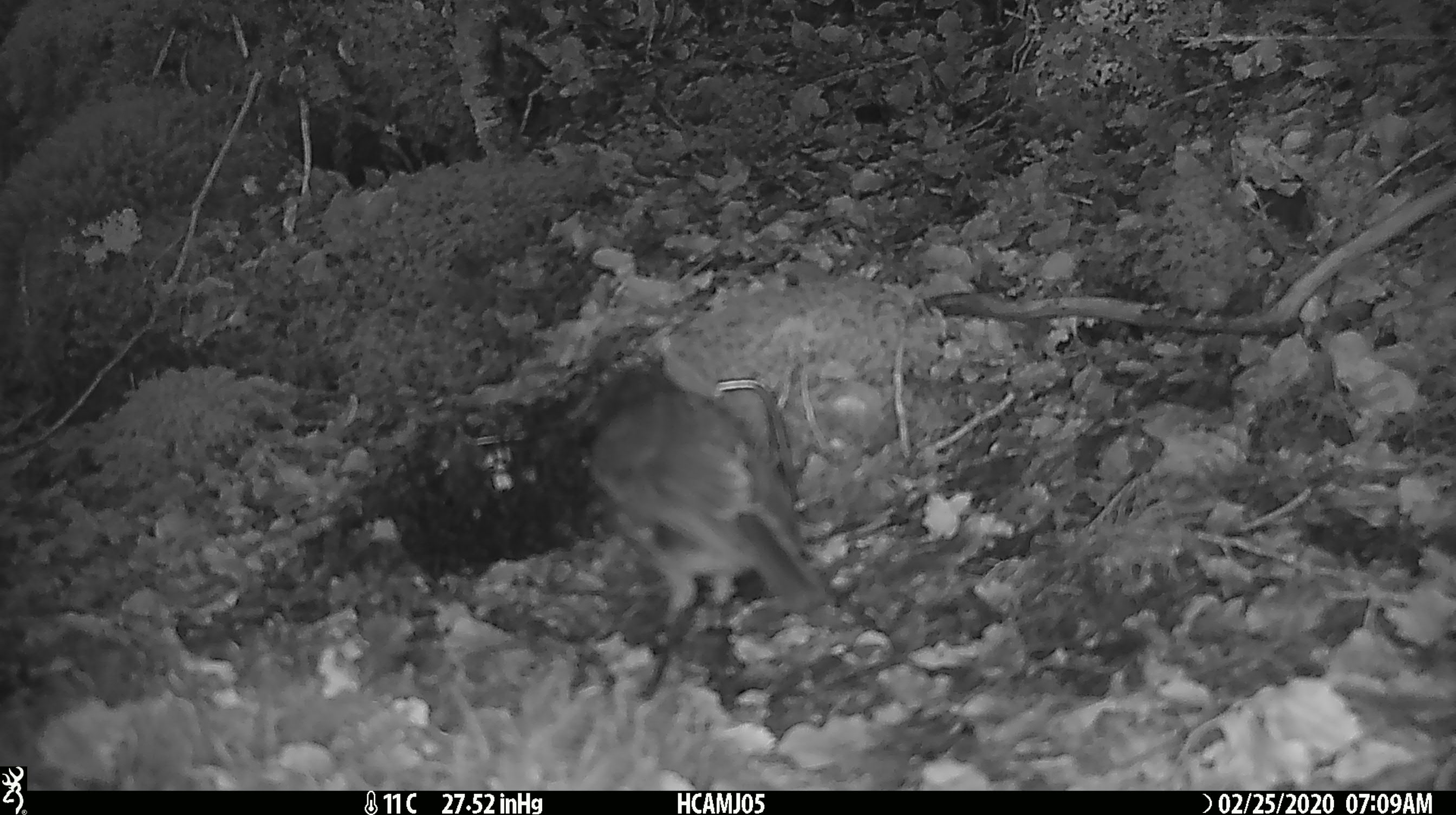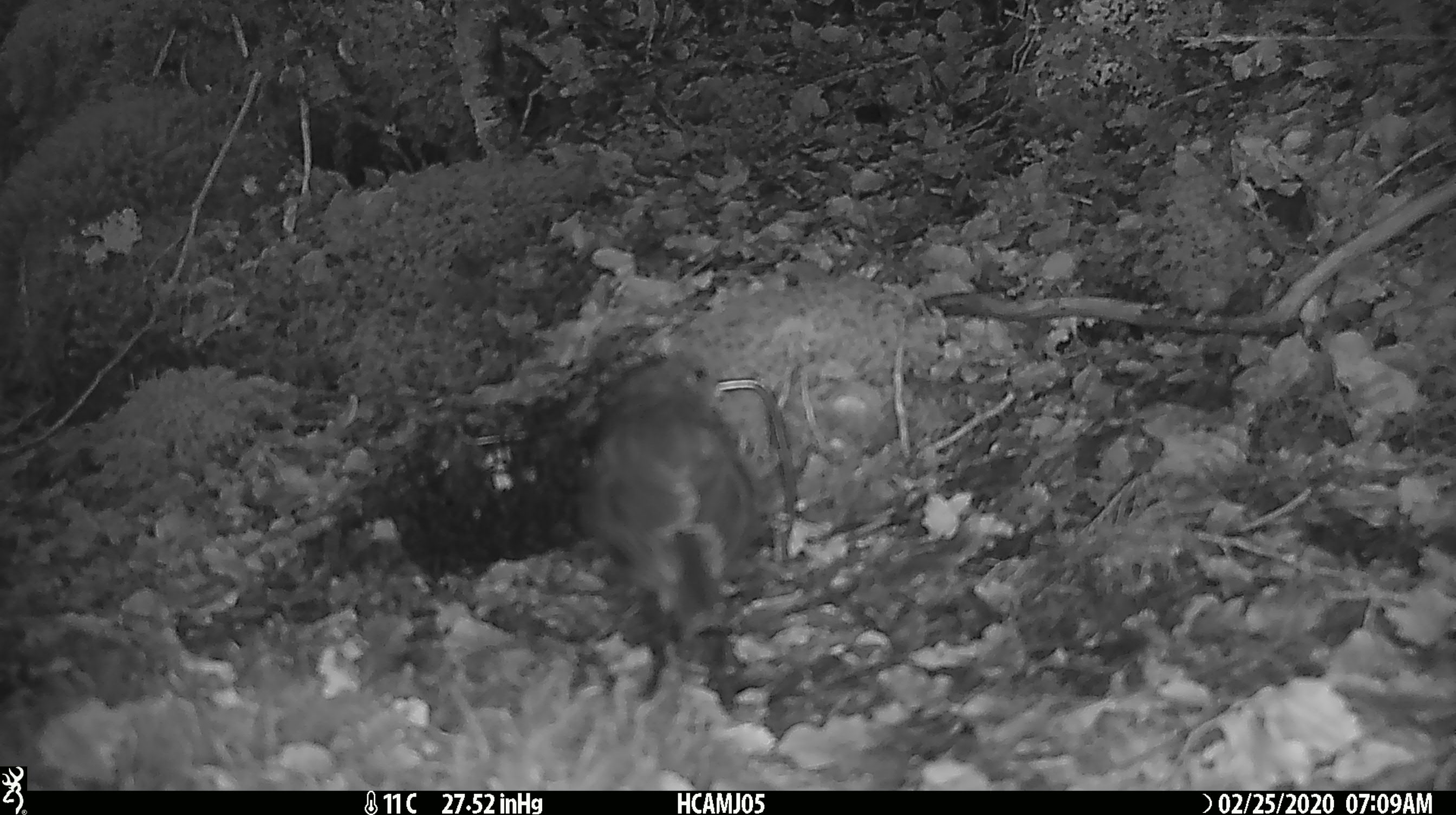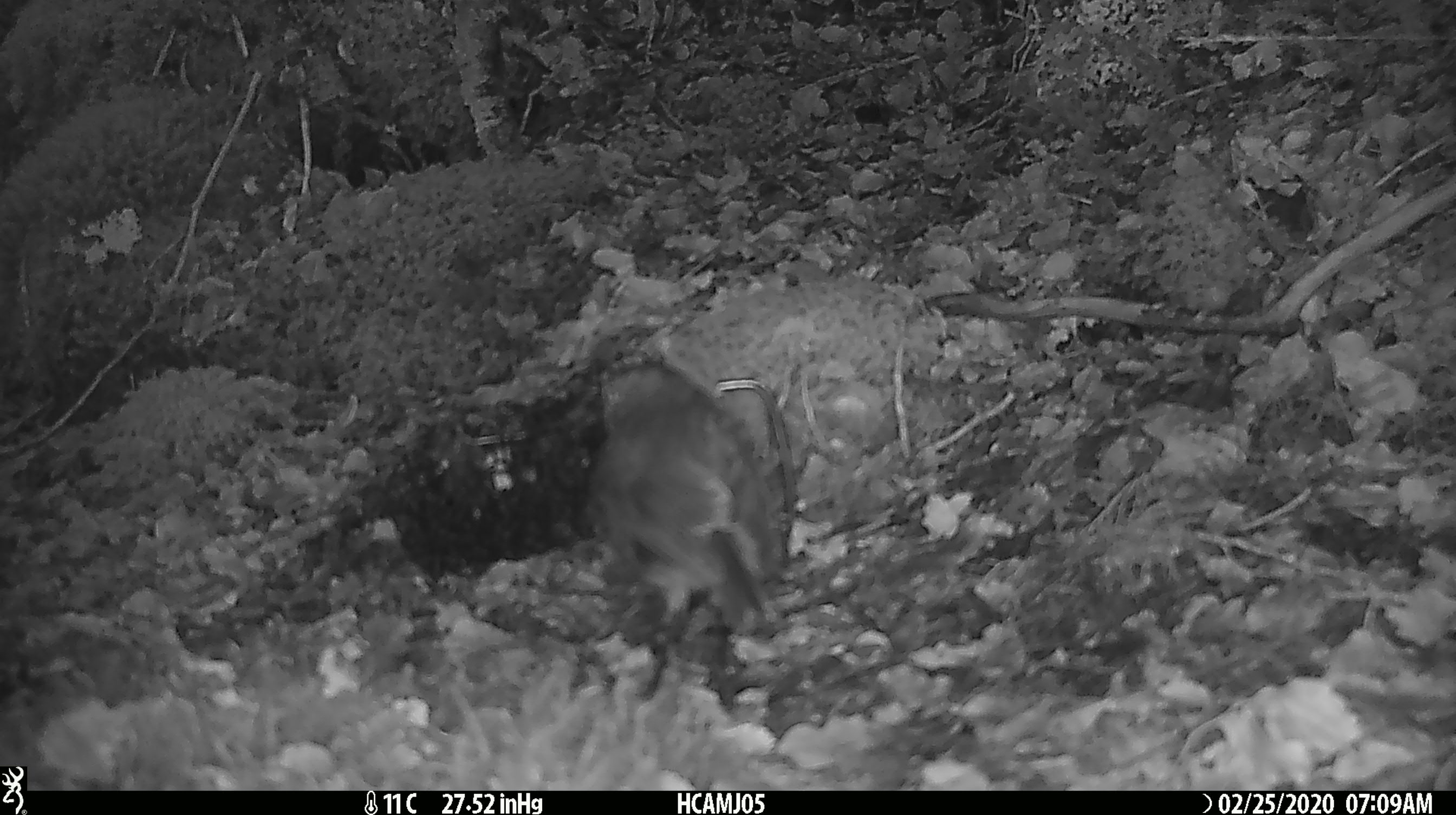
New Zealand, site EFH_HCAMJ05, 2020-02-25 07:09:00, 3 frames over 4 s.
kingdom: Animalia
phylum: Chordata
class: Aves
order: Passeriformes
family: Petroicidae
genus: Petroica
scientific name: Petroica australis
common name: new zealand robin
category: robin